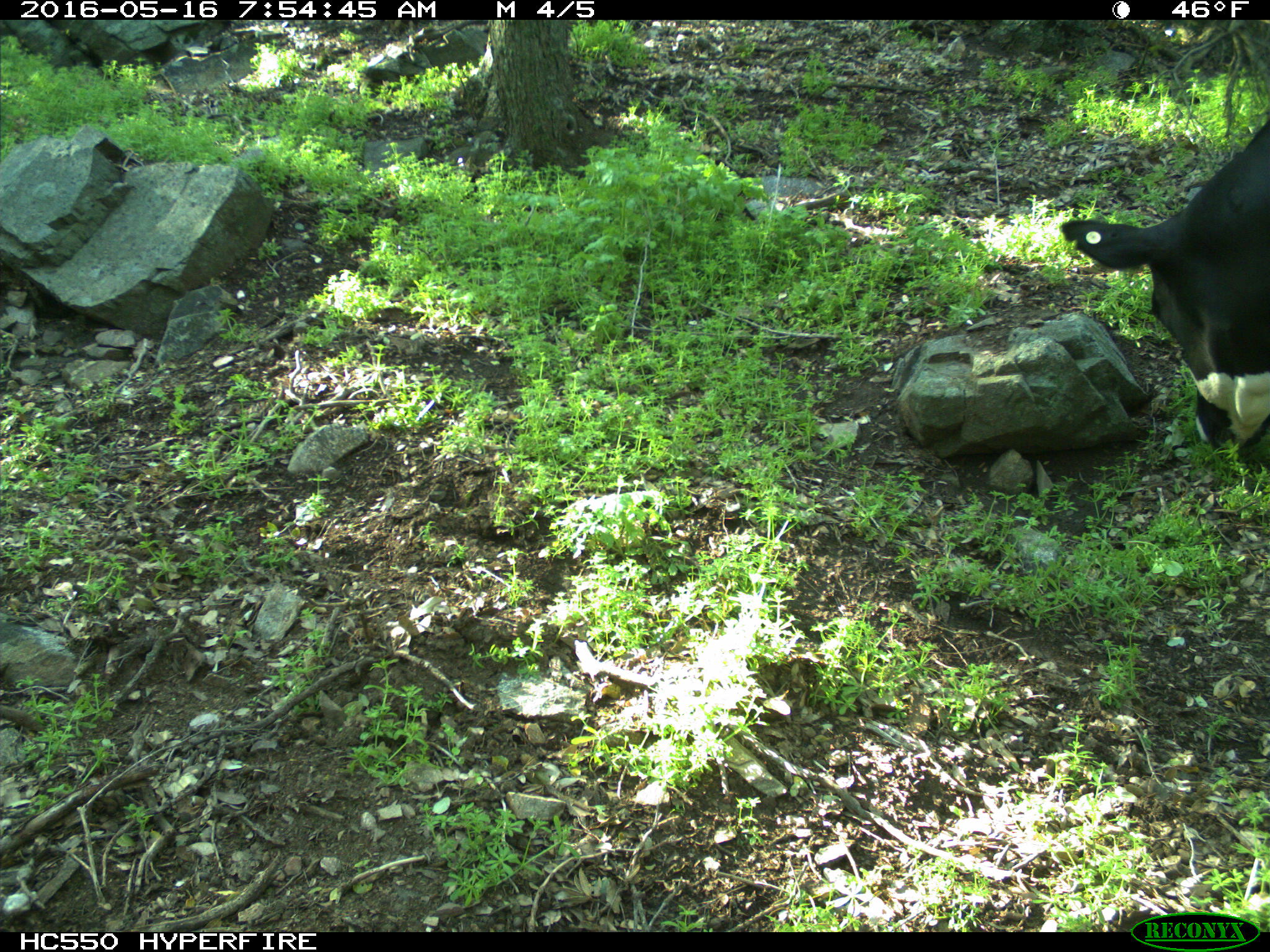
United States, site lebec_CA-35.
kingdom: Animalia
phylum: Chordata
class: Mammalia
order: Artiodactyla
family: Bovidae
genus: Bos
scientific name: Bos taurus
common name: domestic cow